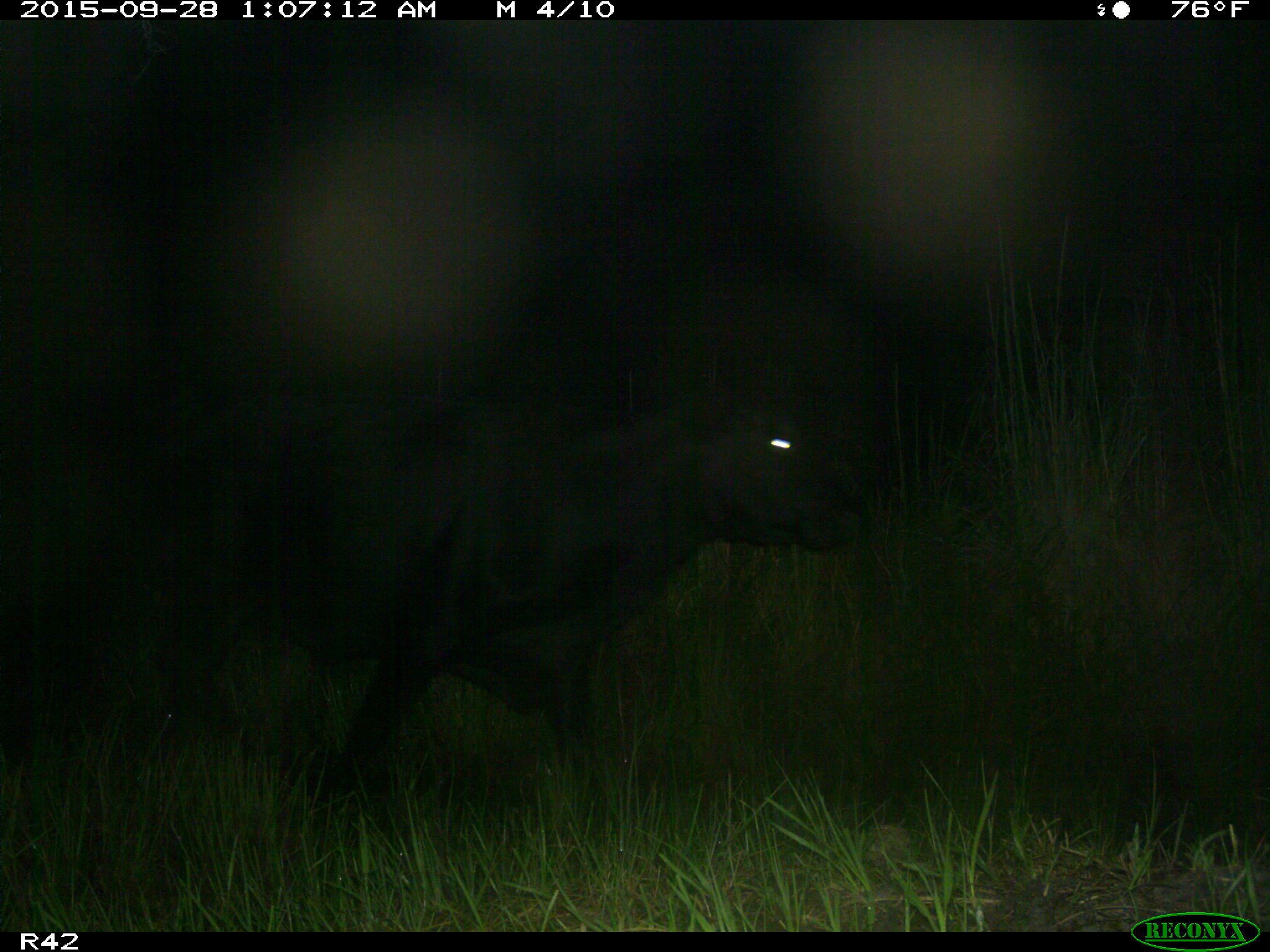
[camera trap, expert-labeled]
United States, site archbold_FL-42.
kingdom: Animalia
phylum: Chordata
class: Mammalia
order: Artiodactyla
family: Bovidae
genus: Bos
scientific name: Bos taurus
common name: domestic cow